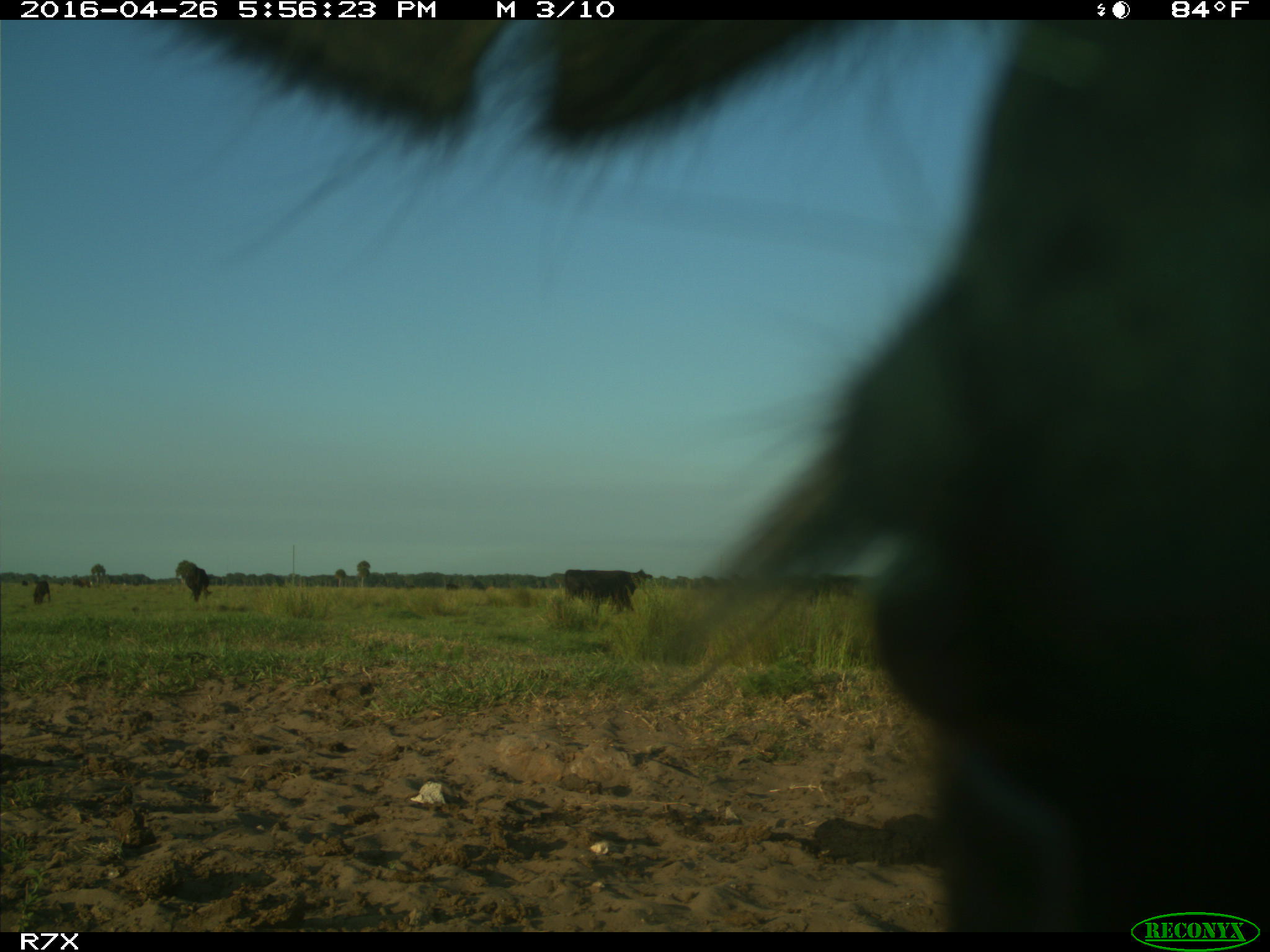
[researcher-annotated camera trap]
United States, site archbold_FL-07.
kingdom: Animalia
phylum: Chordata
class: Mammalia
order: Artiodactyla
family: Bovidae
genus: Bos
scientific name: Bos taurus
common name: domestic cow